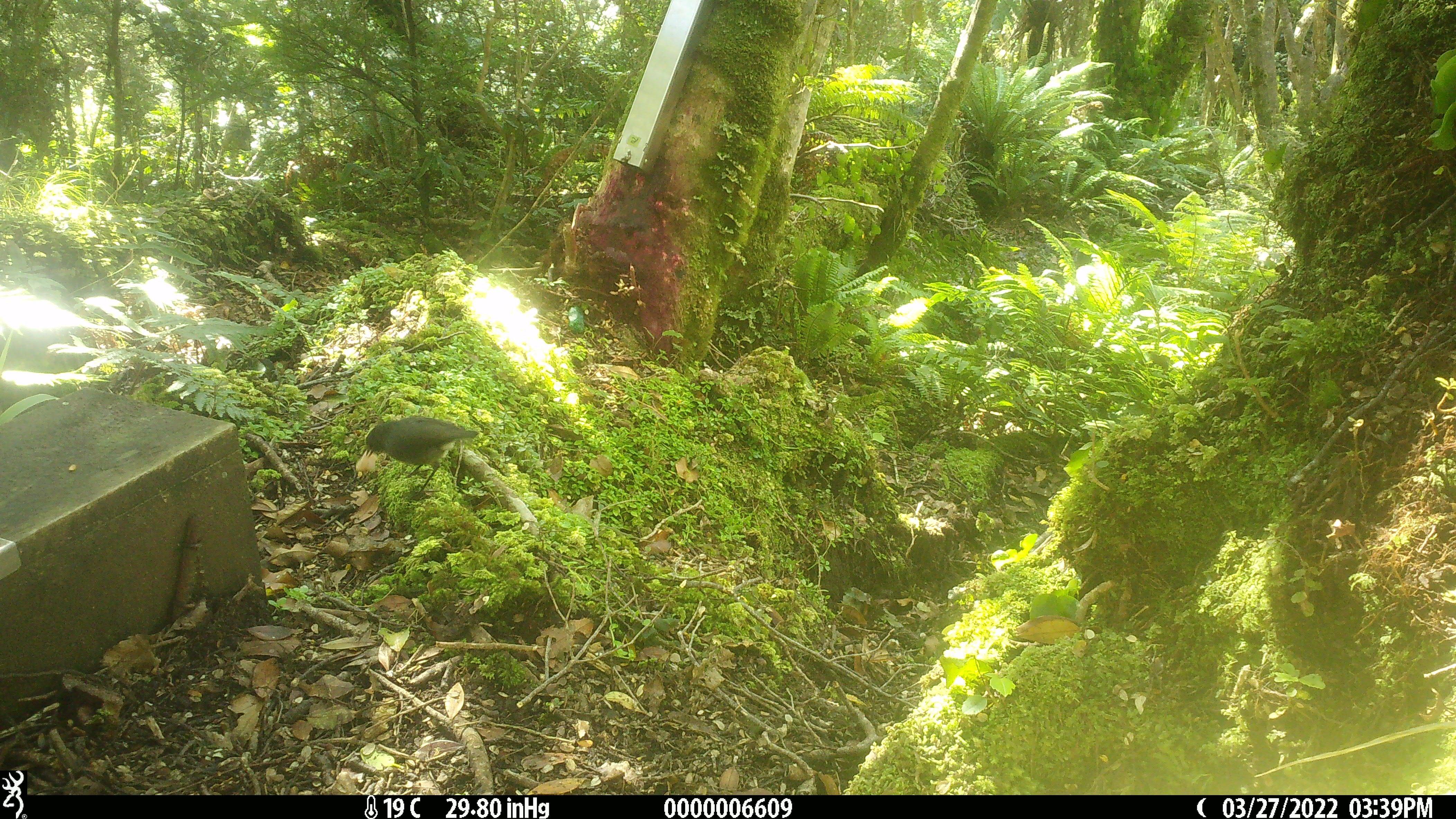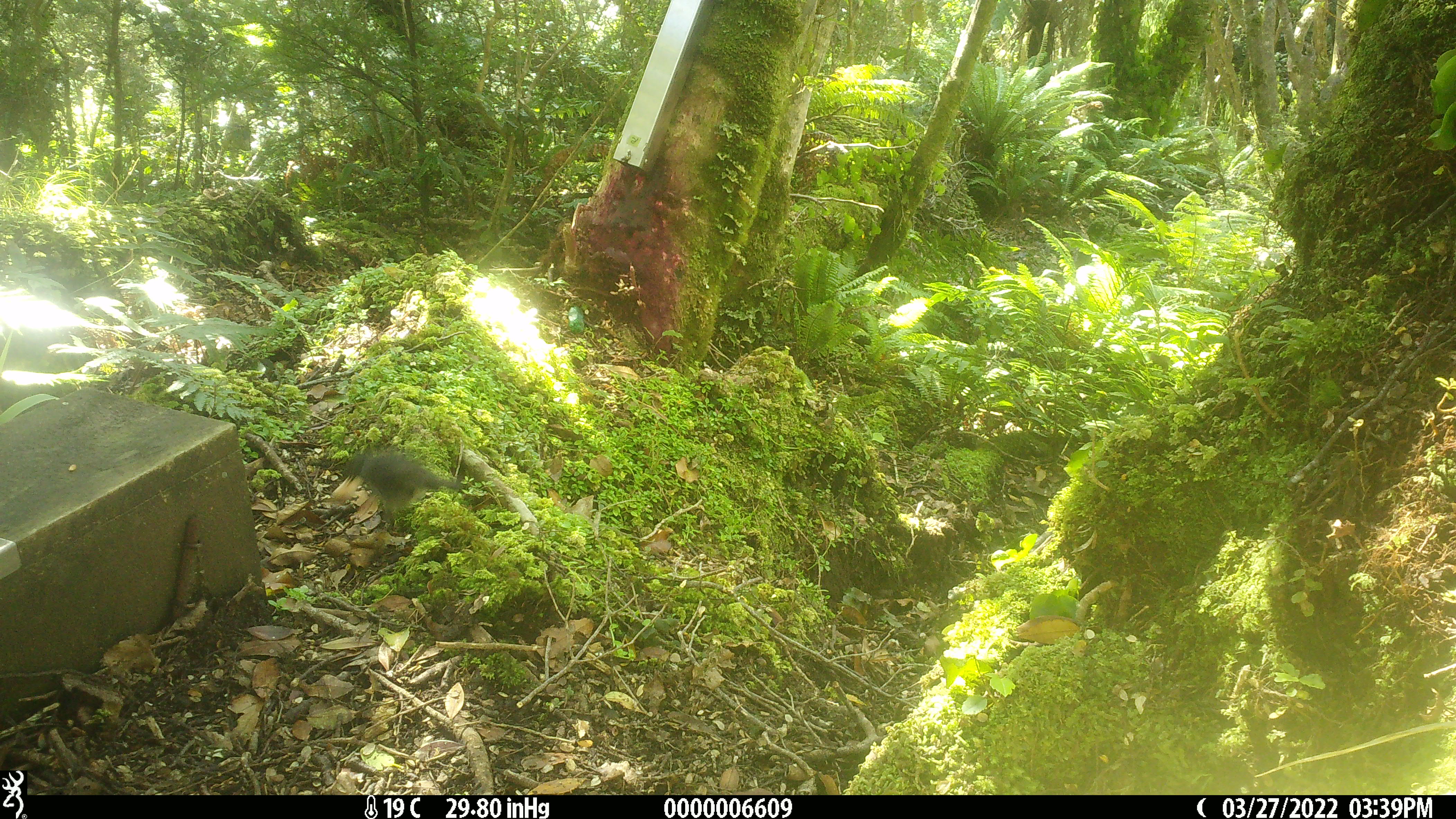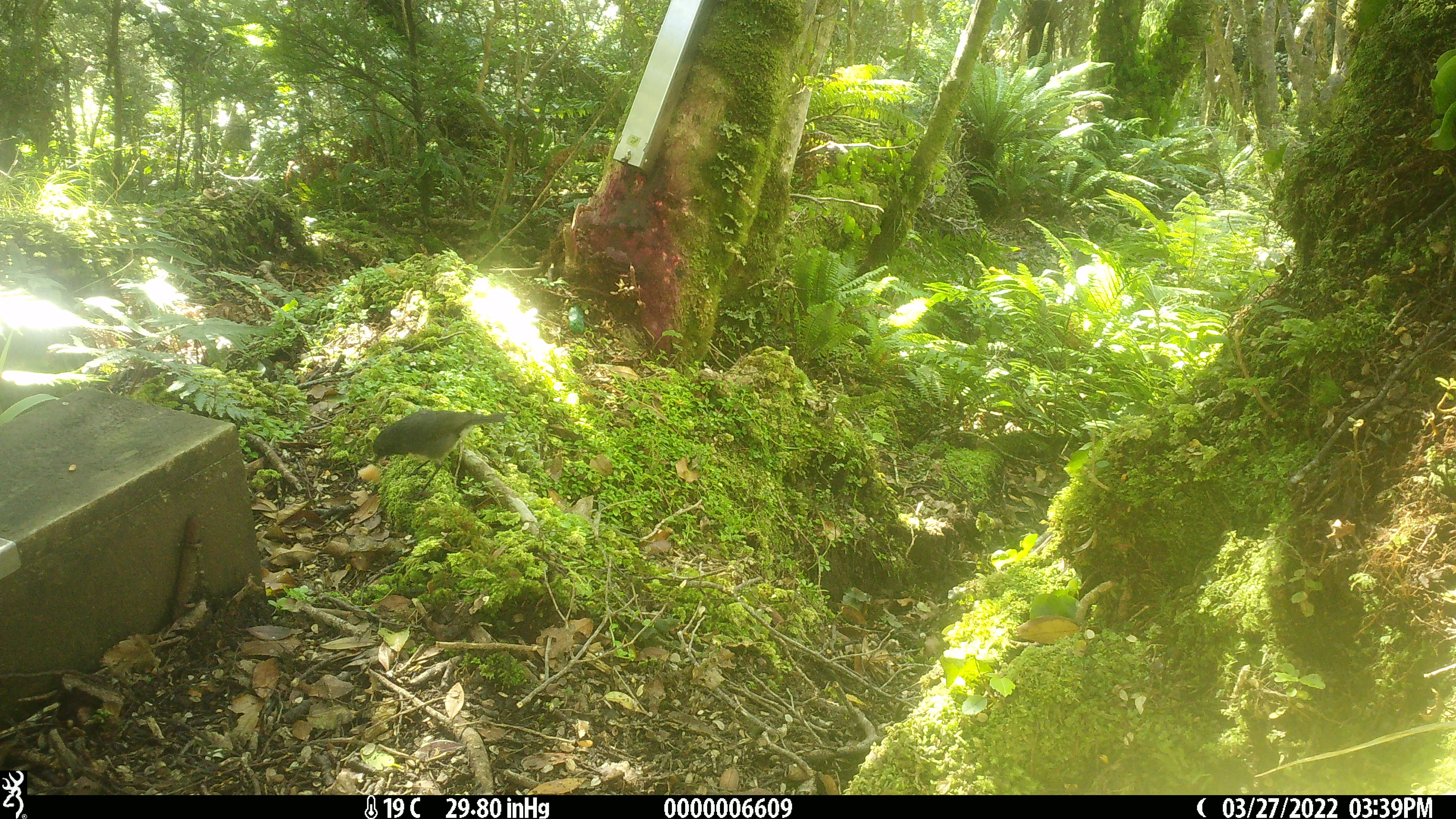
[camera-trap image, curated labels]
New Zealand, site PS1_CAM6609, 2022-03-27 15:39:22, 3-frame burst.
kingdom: Animalia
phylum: Chordata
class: Aves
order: Passeriformes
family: Petroicidae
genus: Petroica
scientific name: Petroica australis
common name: new zealand robin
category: robin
Robin (new zealand robin) (Petroica australis).